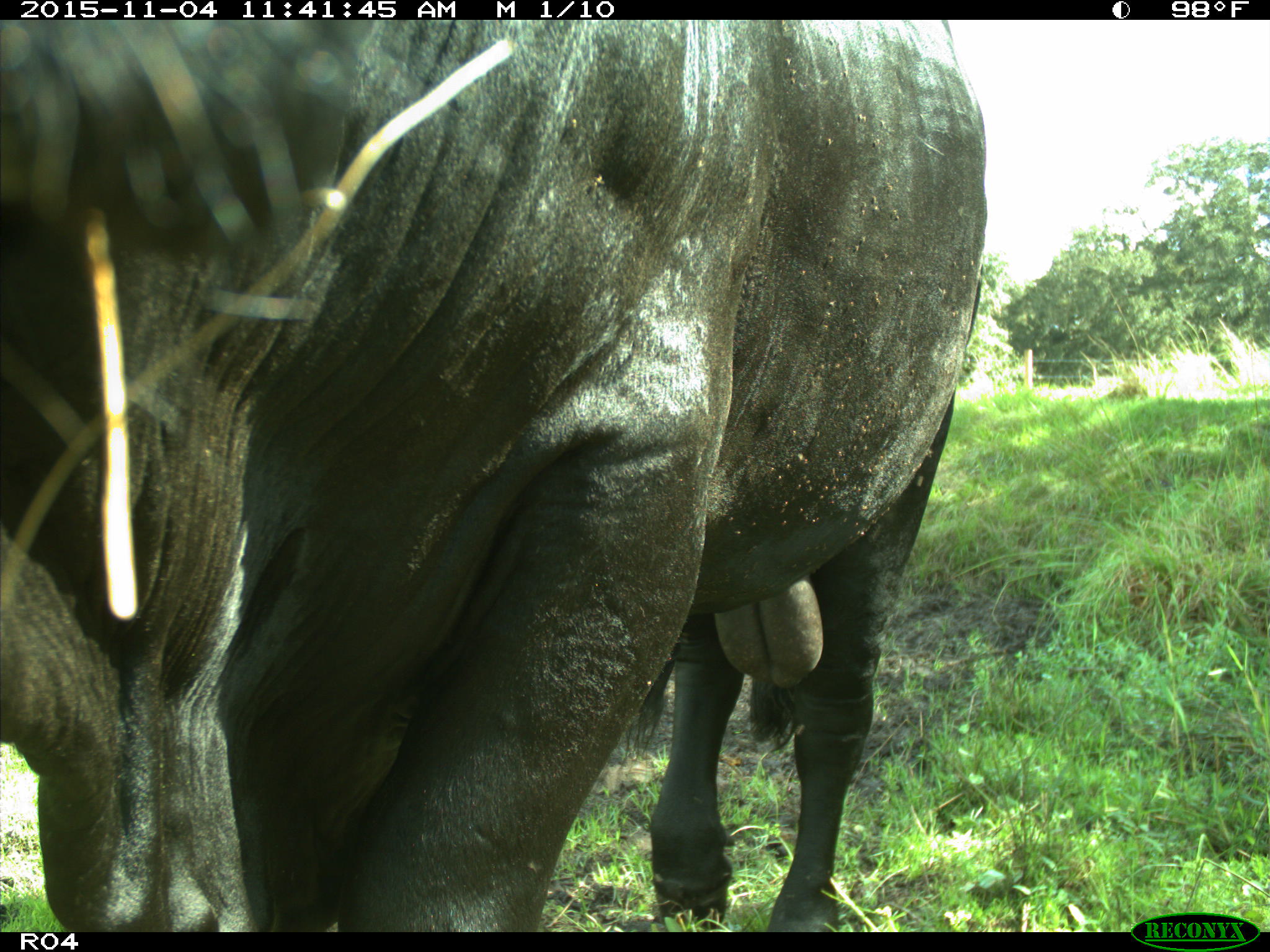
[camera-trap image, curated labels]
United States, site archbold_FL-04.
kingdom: Animalia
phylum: Chordata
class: Mammalia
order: Artiodactyla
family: Bovidae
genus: Bos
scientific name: Bos taurus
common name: domestic cow